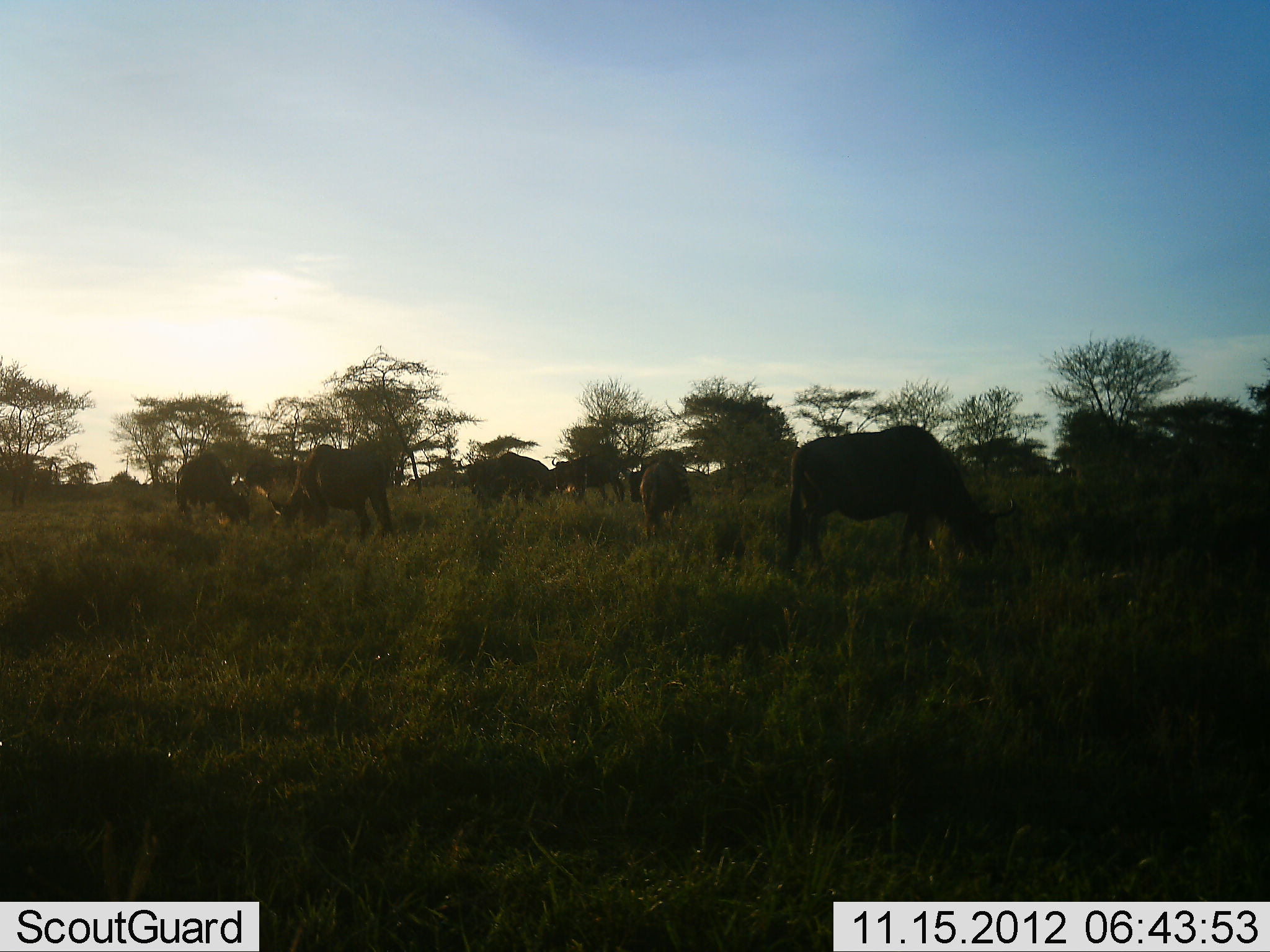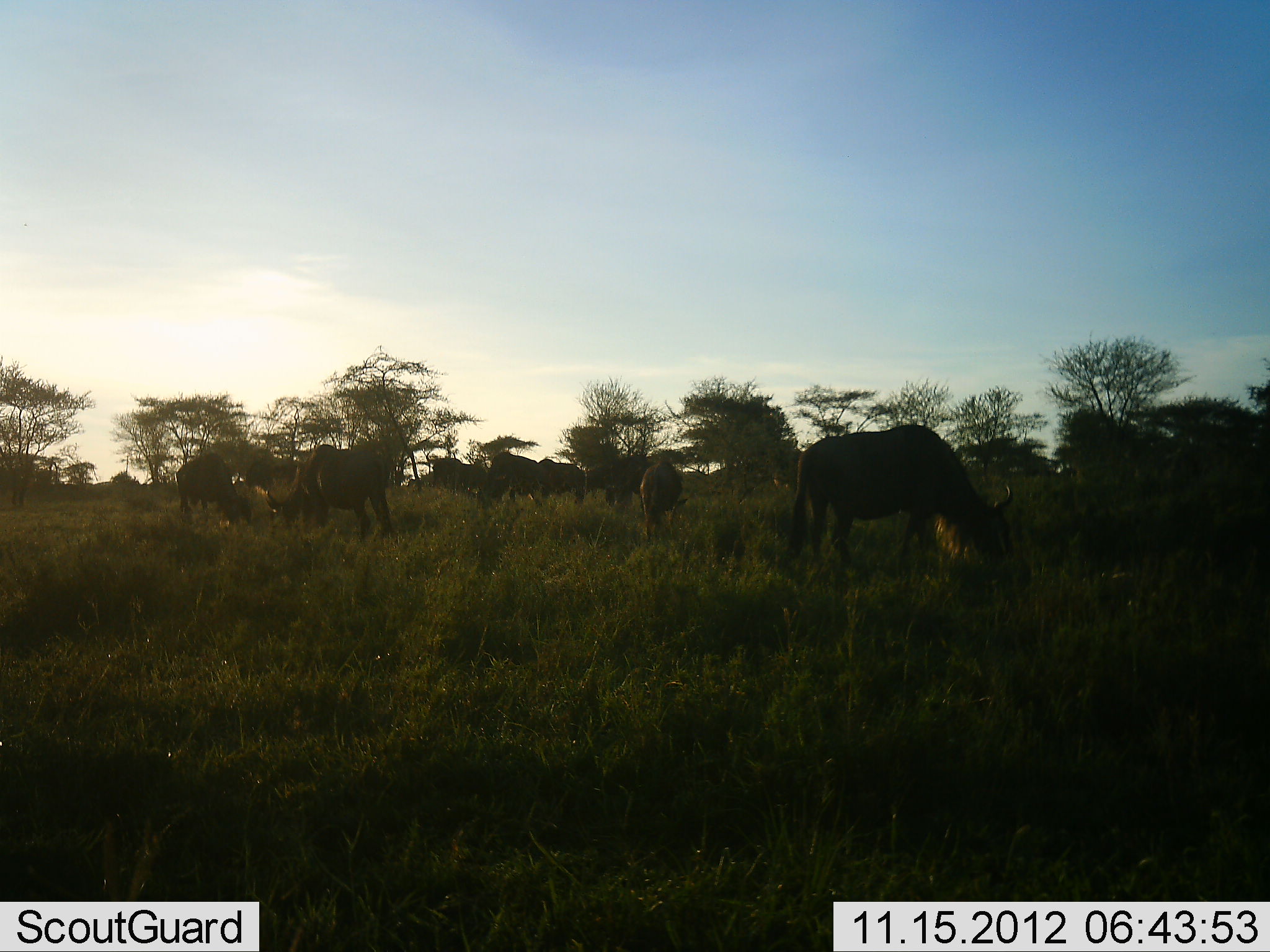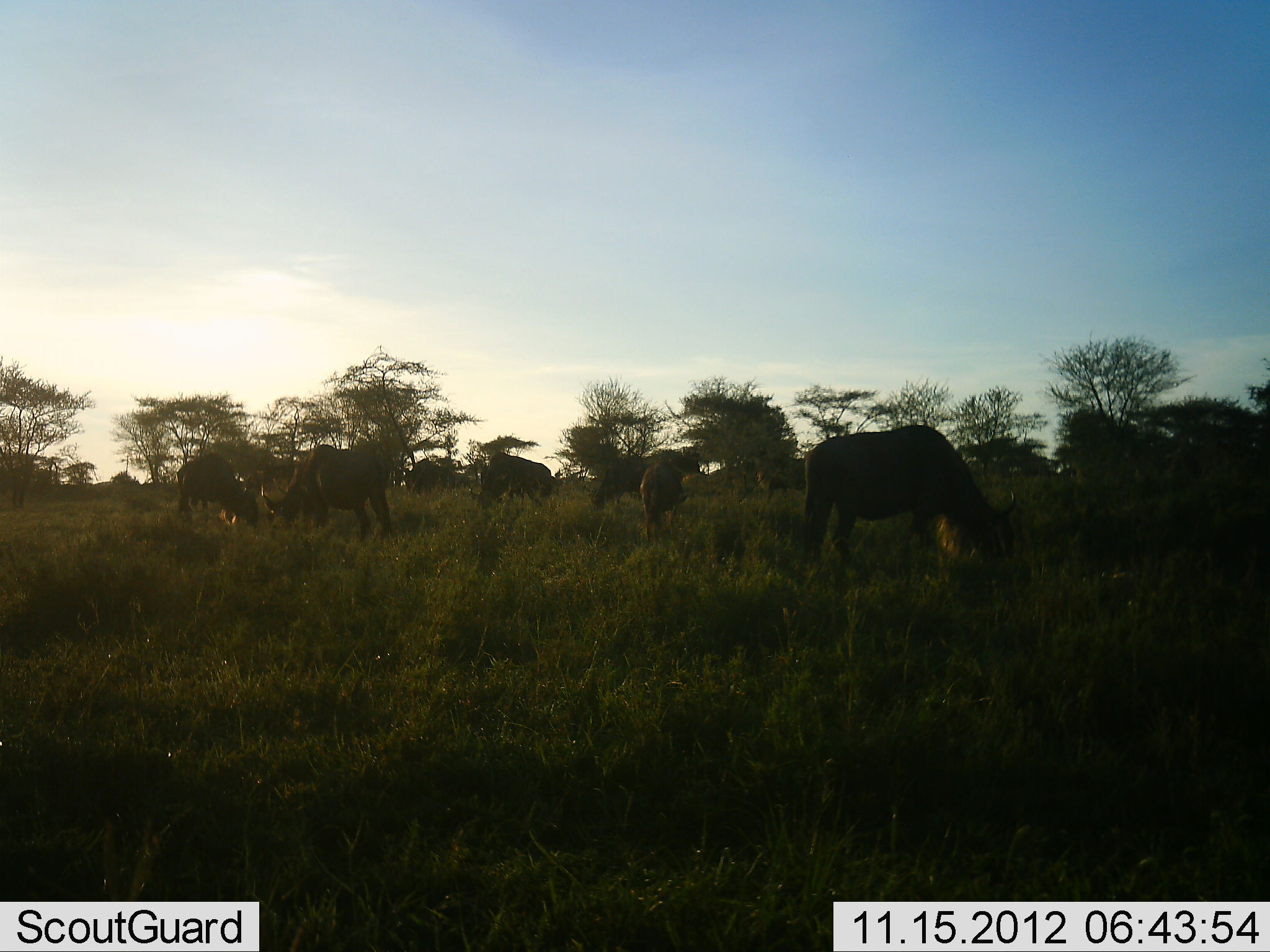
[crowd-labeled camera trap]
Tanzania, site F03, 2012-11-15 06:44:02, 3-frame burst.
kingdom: Animalia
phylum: Chordata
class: Mammalia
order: Artiodactyla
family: Bovidae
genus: Connochaetes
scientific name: Connochaetes taurinus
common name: blue wildebeest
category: wildebeest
Wildebeest (blue wildebeest) (Connochaetes taurinus), count 9. Behavior (volunteer vote fractions): standing 60%, resting 10%, moving 40%, interacting 0%. Young present (vote fraction): 0%. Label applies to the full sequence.